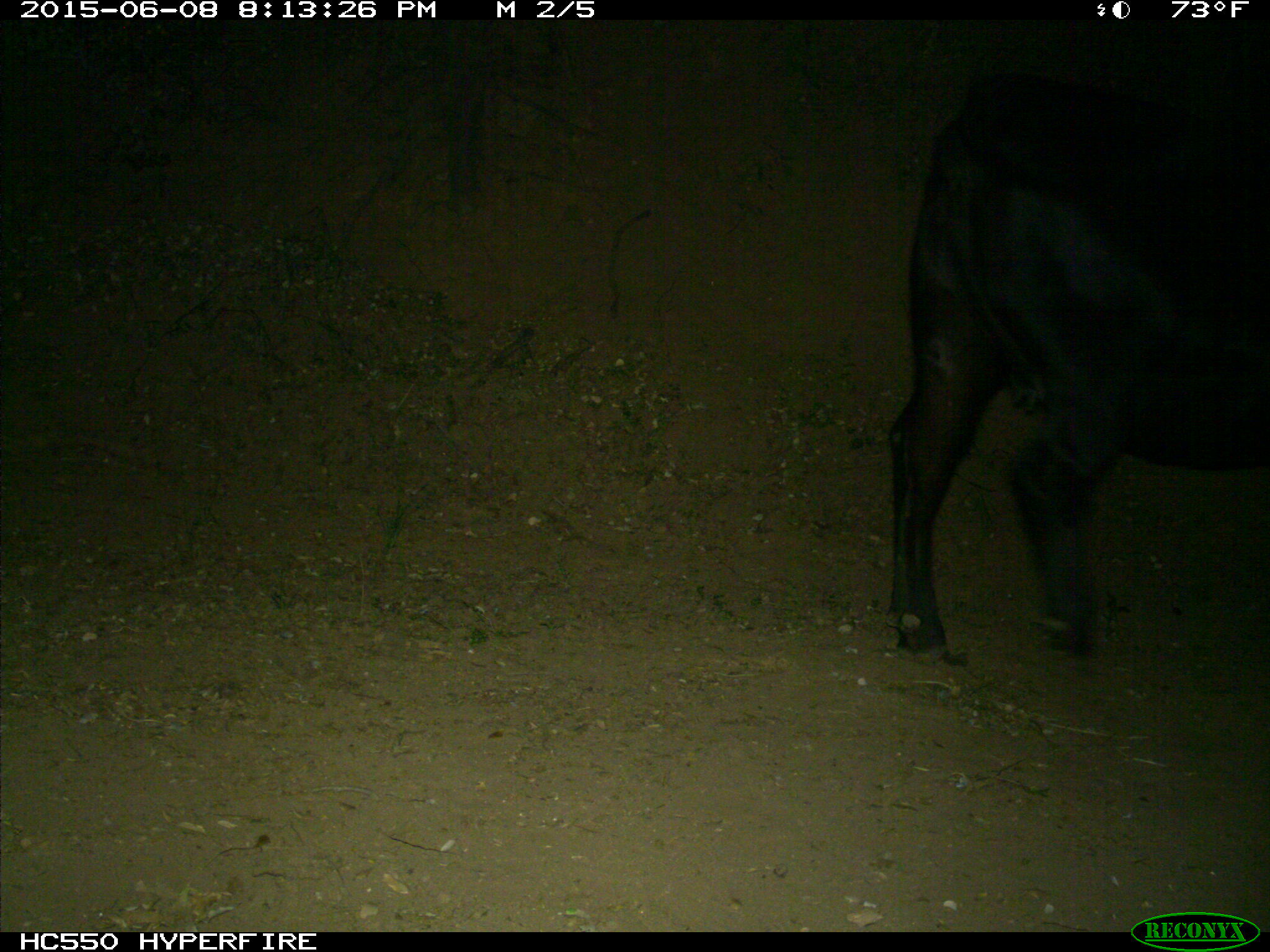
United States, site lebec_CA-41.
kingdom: Animalia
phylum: Chordata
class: Mammalia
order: Artiodactyla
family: Bovidae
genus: Bos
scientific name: Bos taurus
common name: domestic cow